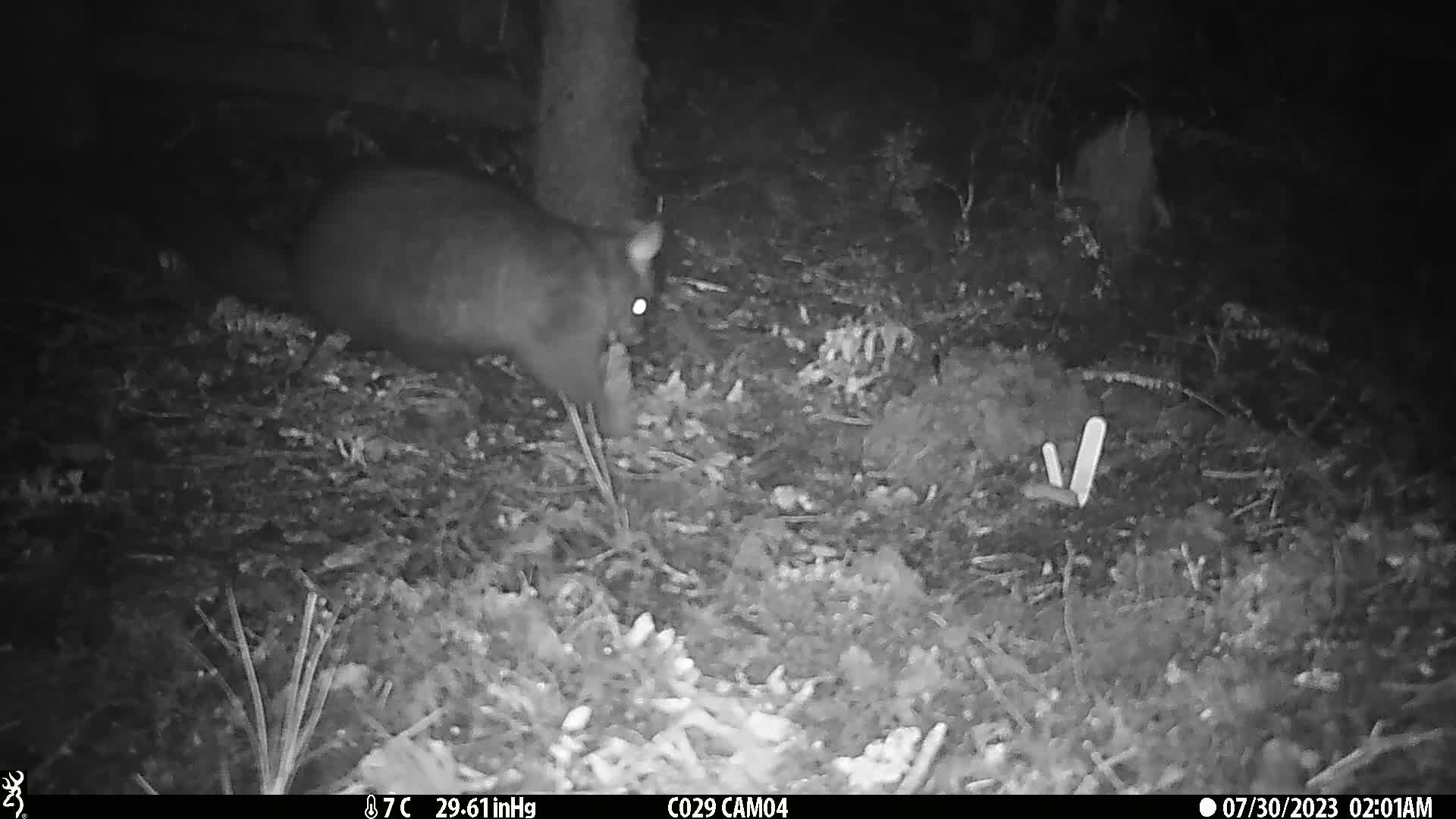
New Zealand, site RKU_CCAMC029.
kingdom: Animalia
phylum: Chordata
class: Mammalia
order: Diprotodontia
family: Phalangeridae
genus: Trichosurus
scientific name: Trichosurus vulpecula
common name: common brushtail possum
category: possum